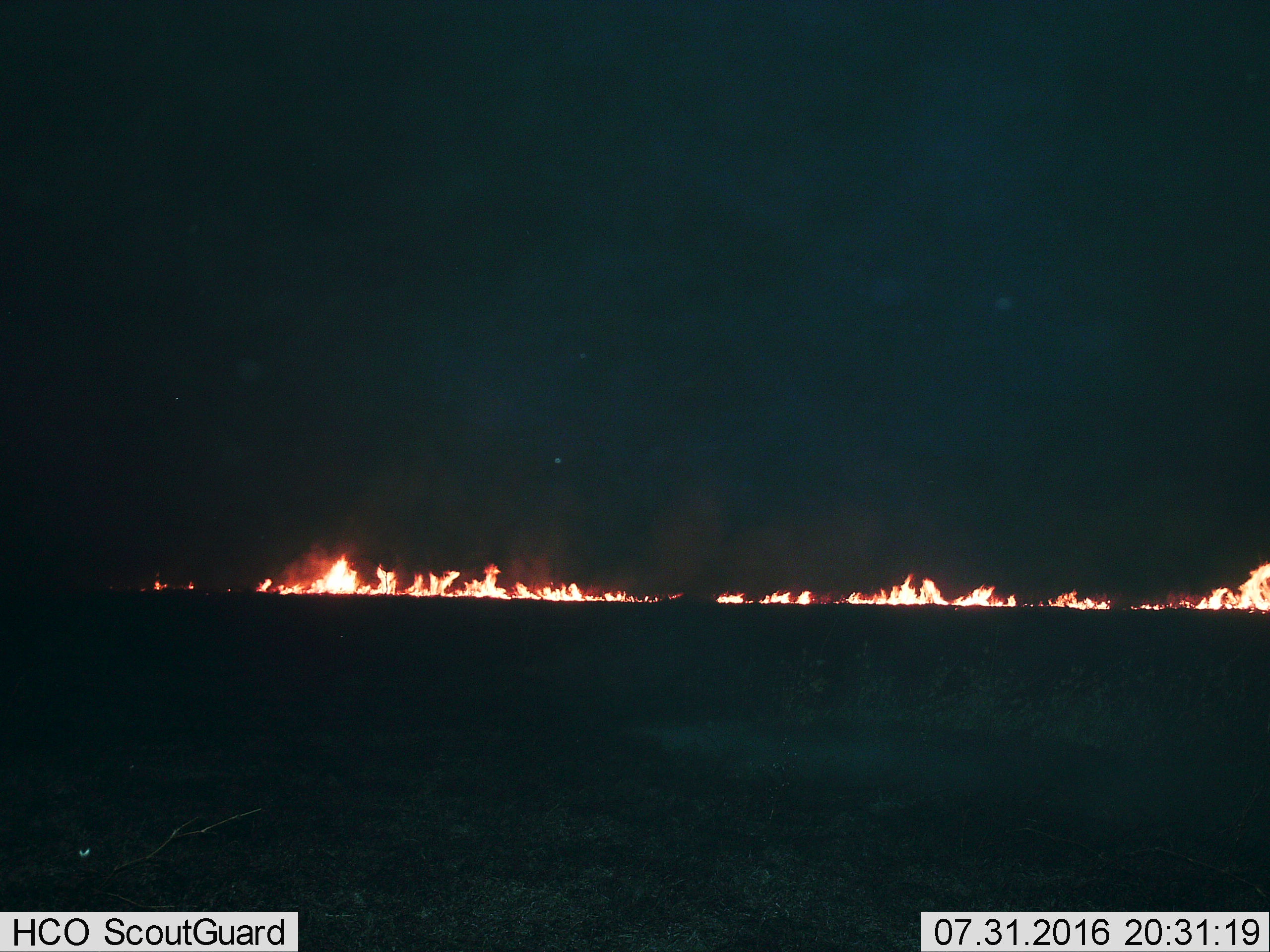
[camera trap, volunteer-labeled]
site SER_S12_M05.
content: unidentified animal